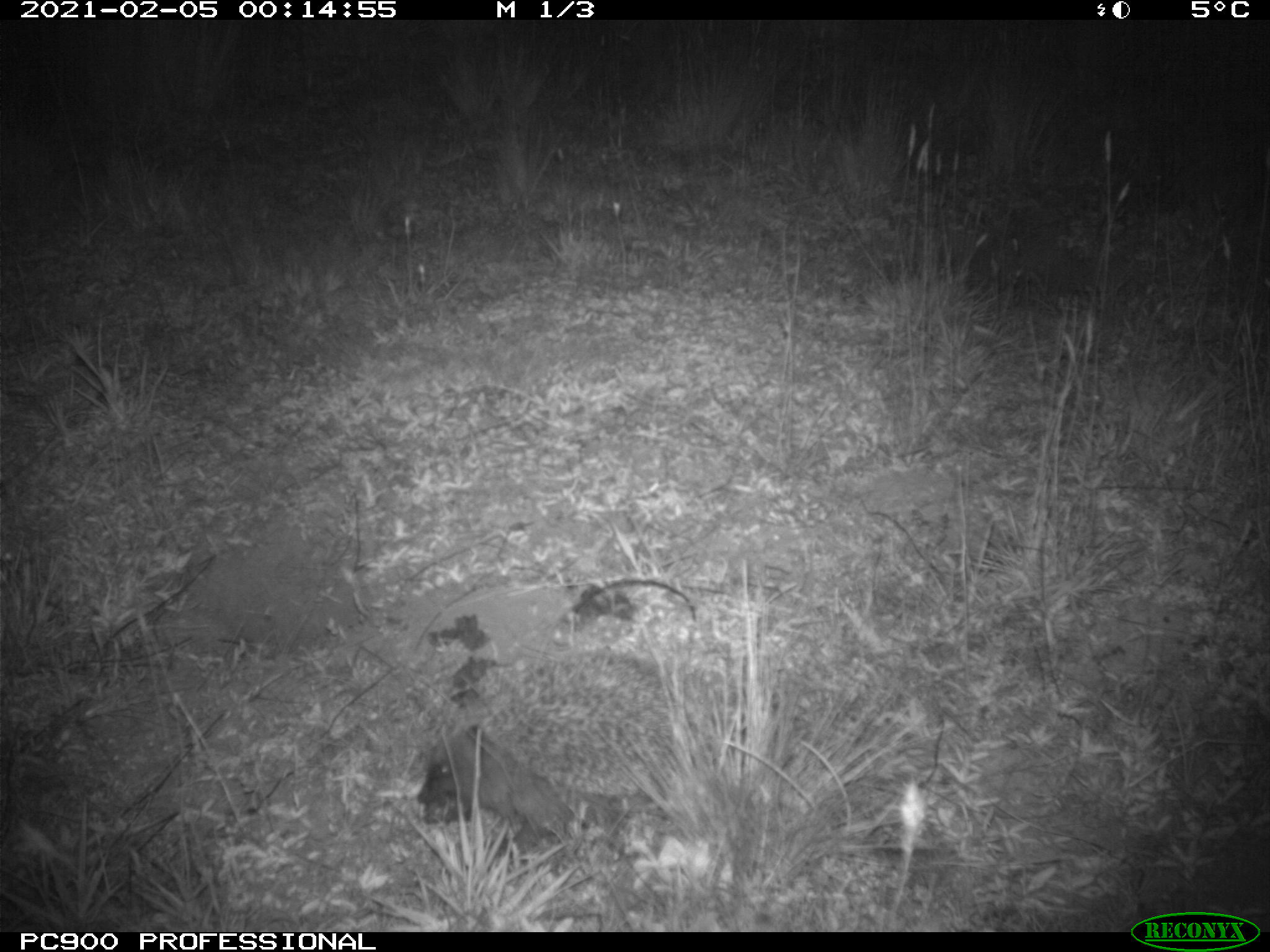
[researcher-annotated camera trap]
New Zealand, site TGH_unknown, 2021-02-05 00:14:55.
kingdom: Animalia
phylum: Chordata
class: Mammalia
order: Eulipotyphla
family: Erinaceidae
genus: Erinaceus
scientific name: Erinaceus europaeus europaeus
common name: european hedgehog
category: hedgehog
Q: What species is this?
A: Hedgehog (european hedgehog) (Erinaceus europaeus europaeus).